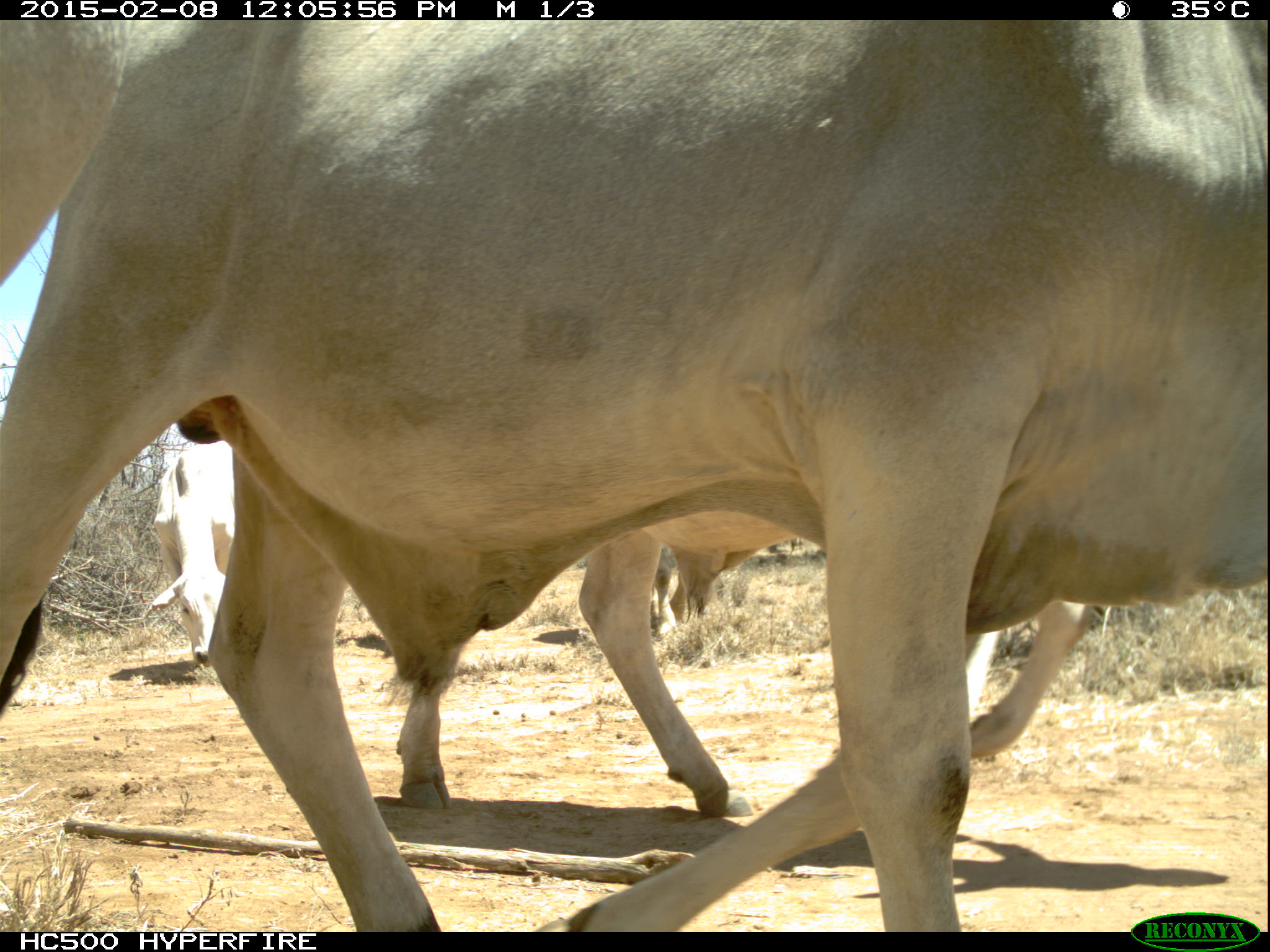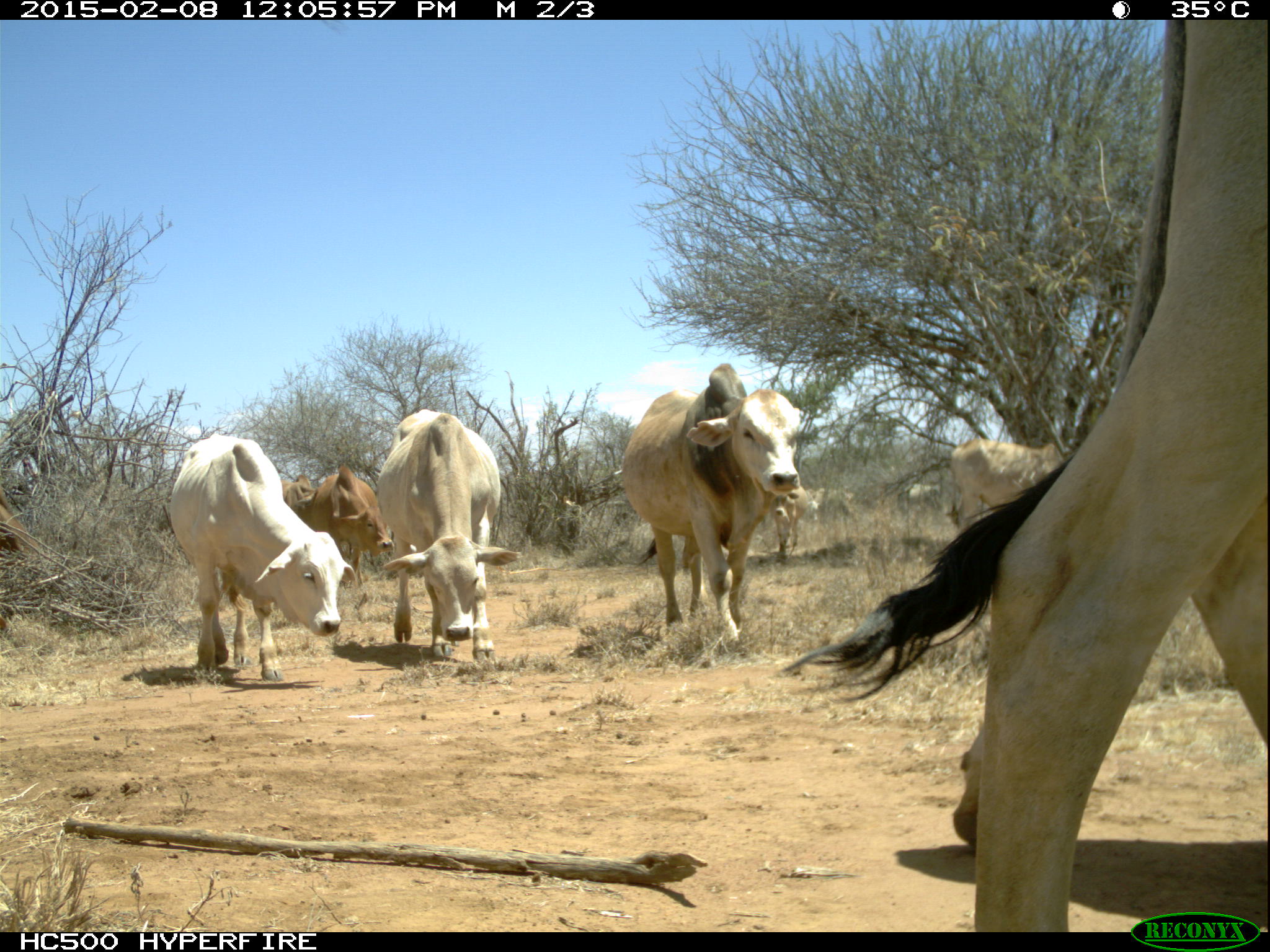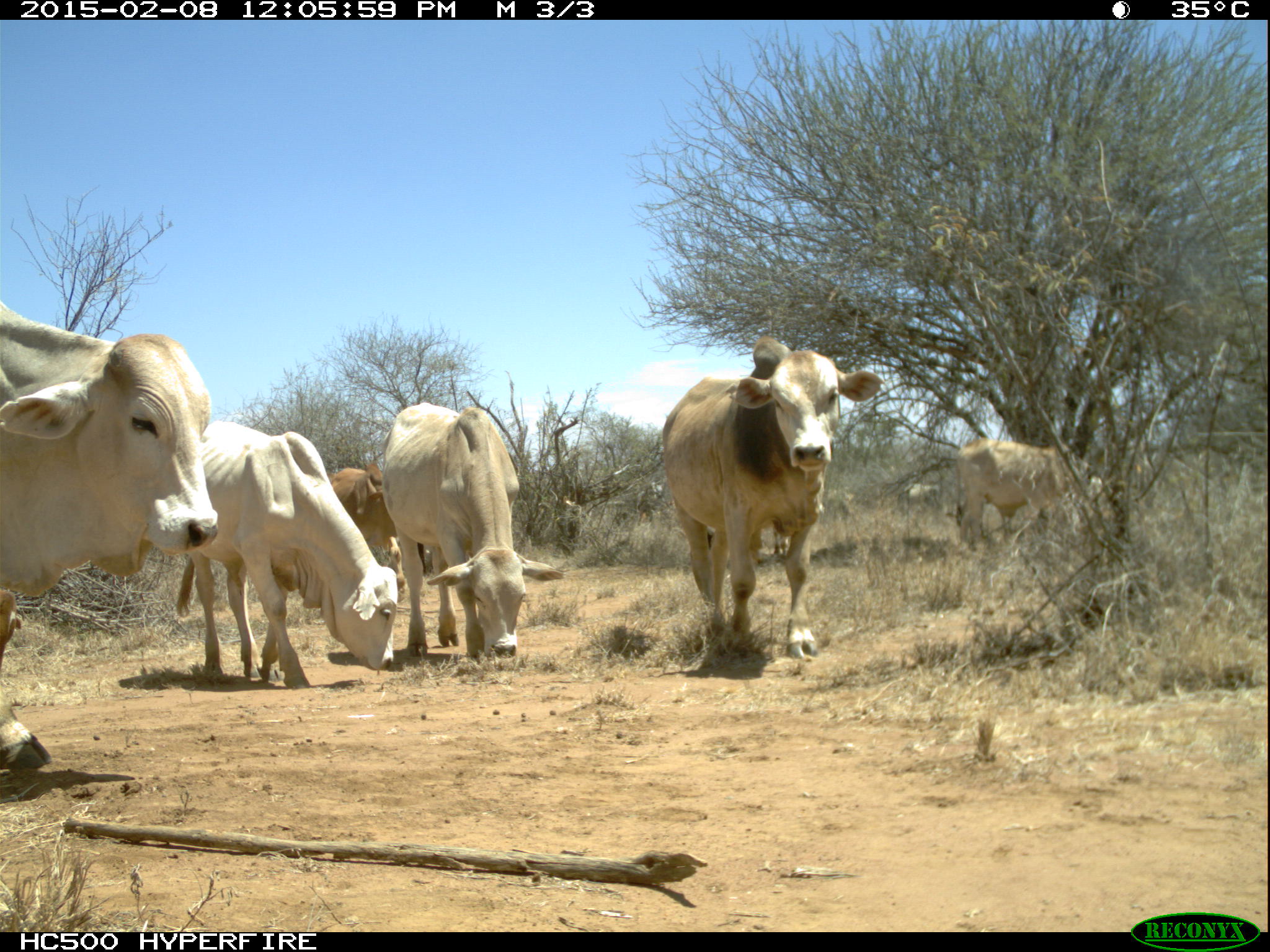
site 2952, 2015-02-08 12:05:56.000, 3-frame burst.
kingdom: Animalia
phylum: Chordata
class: Mammalia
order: Artiodactyla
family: Bovidae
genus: Bos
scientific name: Bos taurus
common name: domestic cattle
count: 12